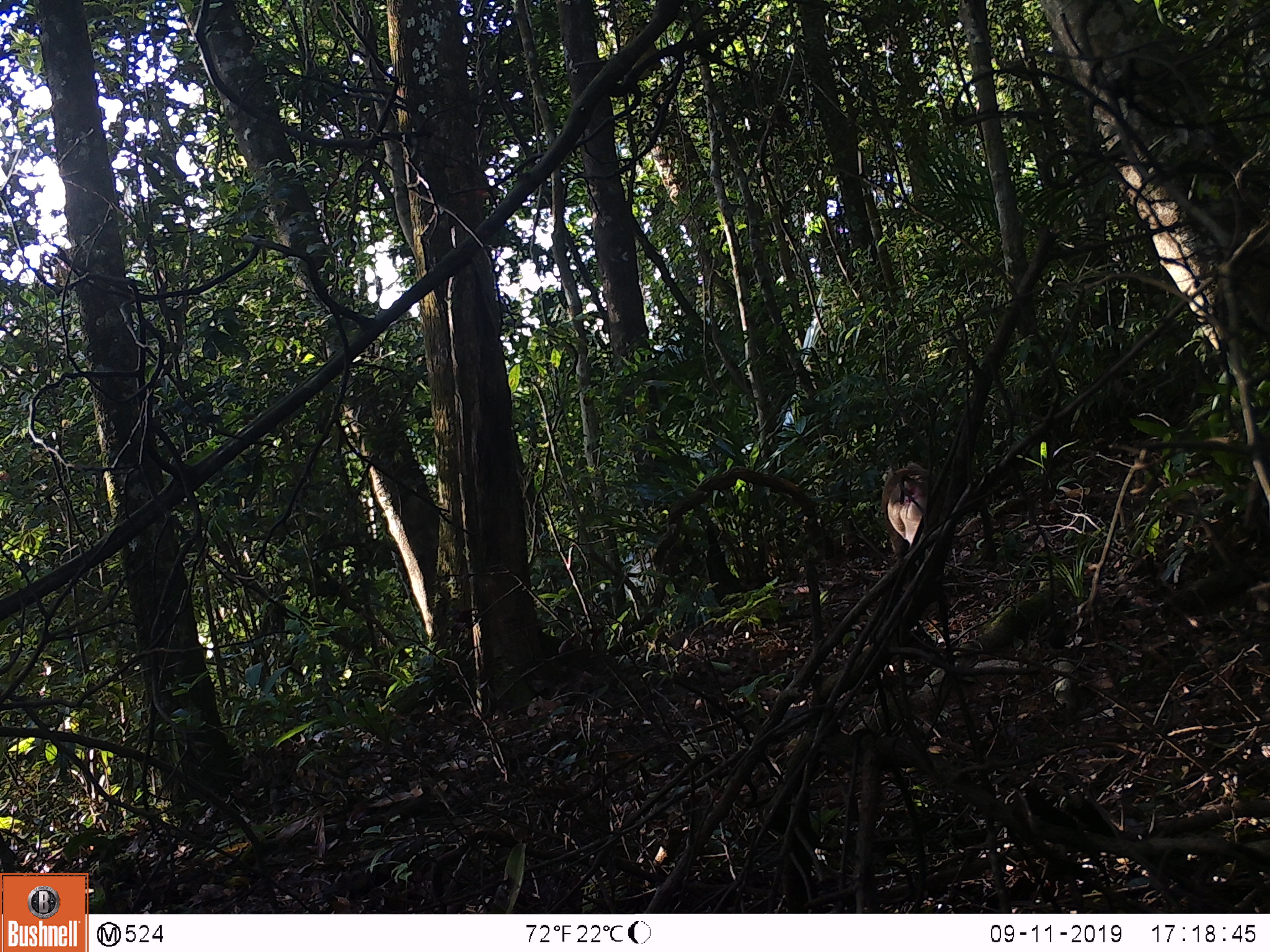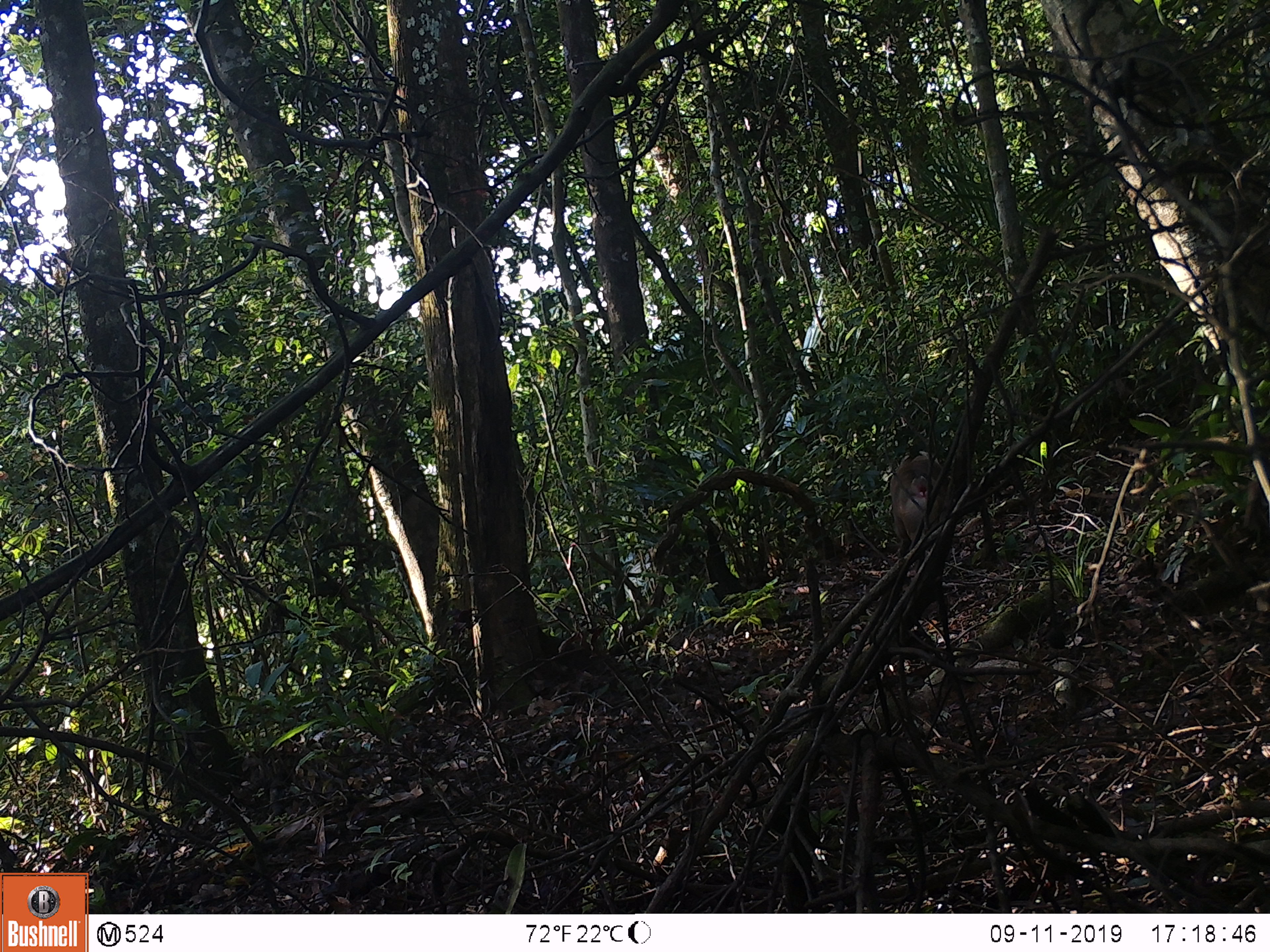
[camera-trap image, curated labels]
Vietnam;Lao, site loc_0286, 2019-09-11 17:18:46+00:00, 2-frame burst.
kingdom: Animalia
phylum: Chordata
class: Mammalia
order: Primates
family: Cercopithecidae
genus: Macaca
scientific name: Macaca nemestrina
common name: pig-tailed macaque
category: pig tailed macaque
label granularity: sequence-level